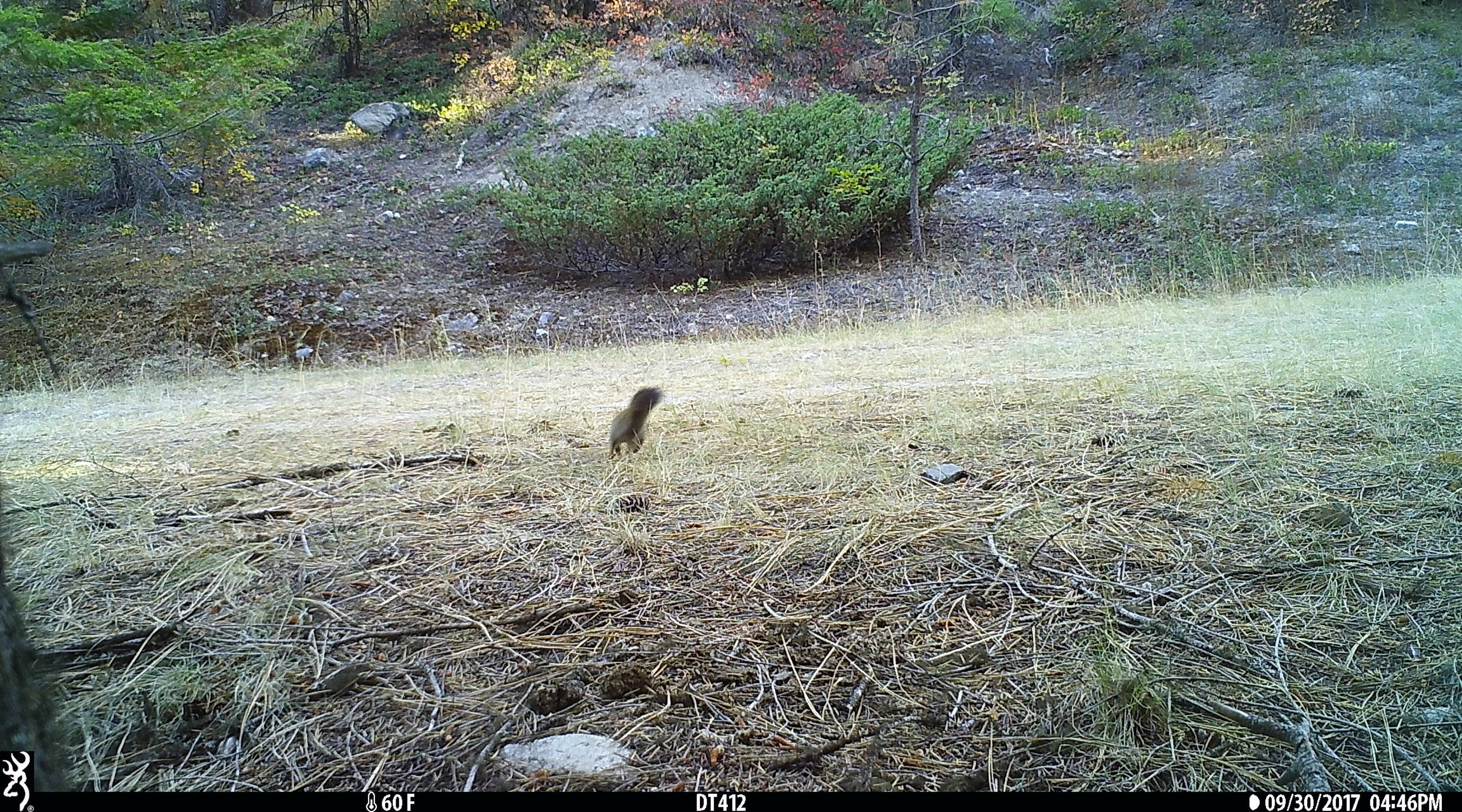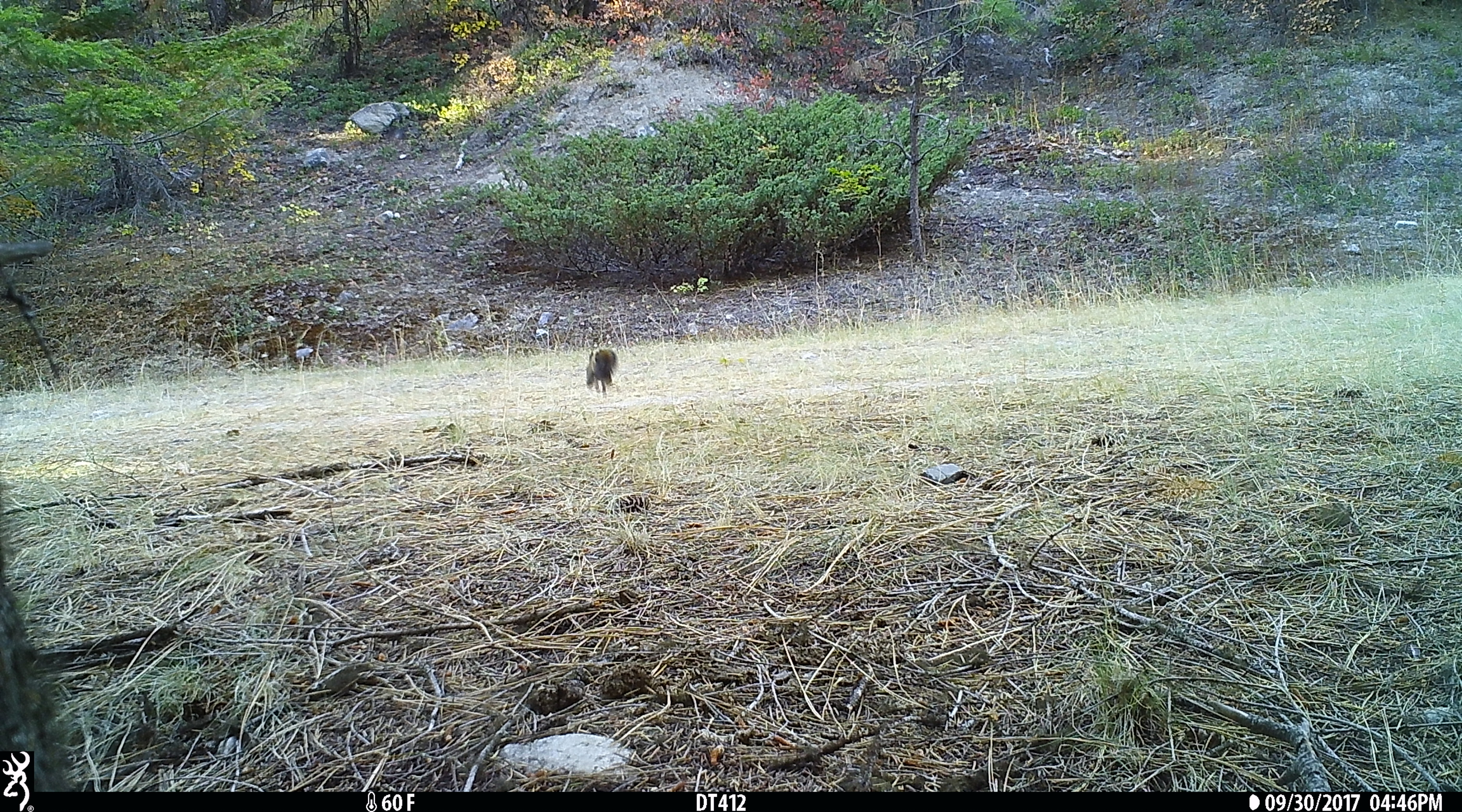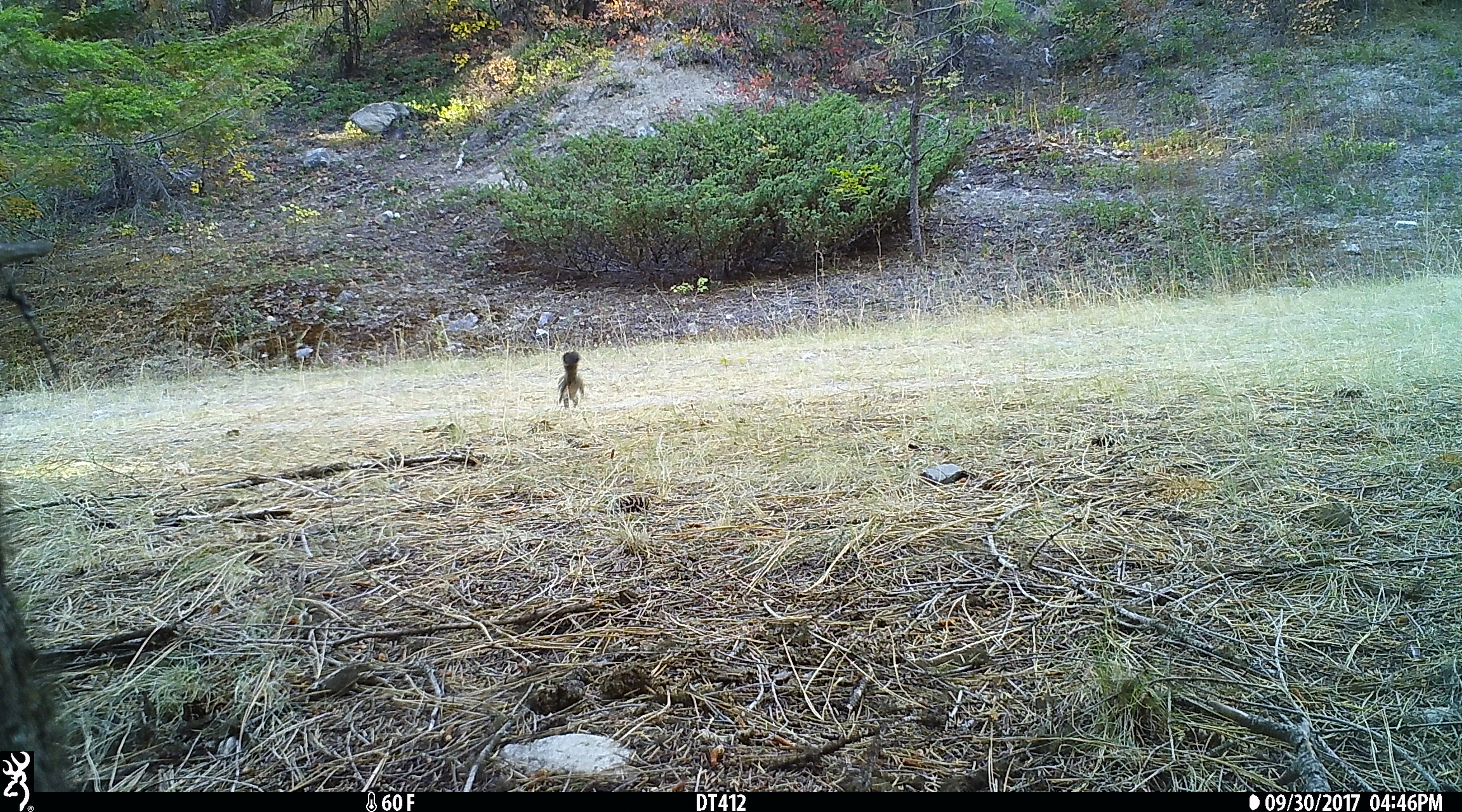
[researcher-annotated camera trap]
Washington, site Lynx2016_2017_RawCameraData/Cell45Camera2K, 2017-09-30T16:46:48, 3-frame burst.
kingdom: Animalia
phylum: Chordata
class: Mammalia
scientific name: Mammalia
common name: small mammal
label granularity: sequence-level